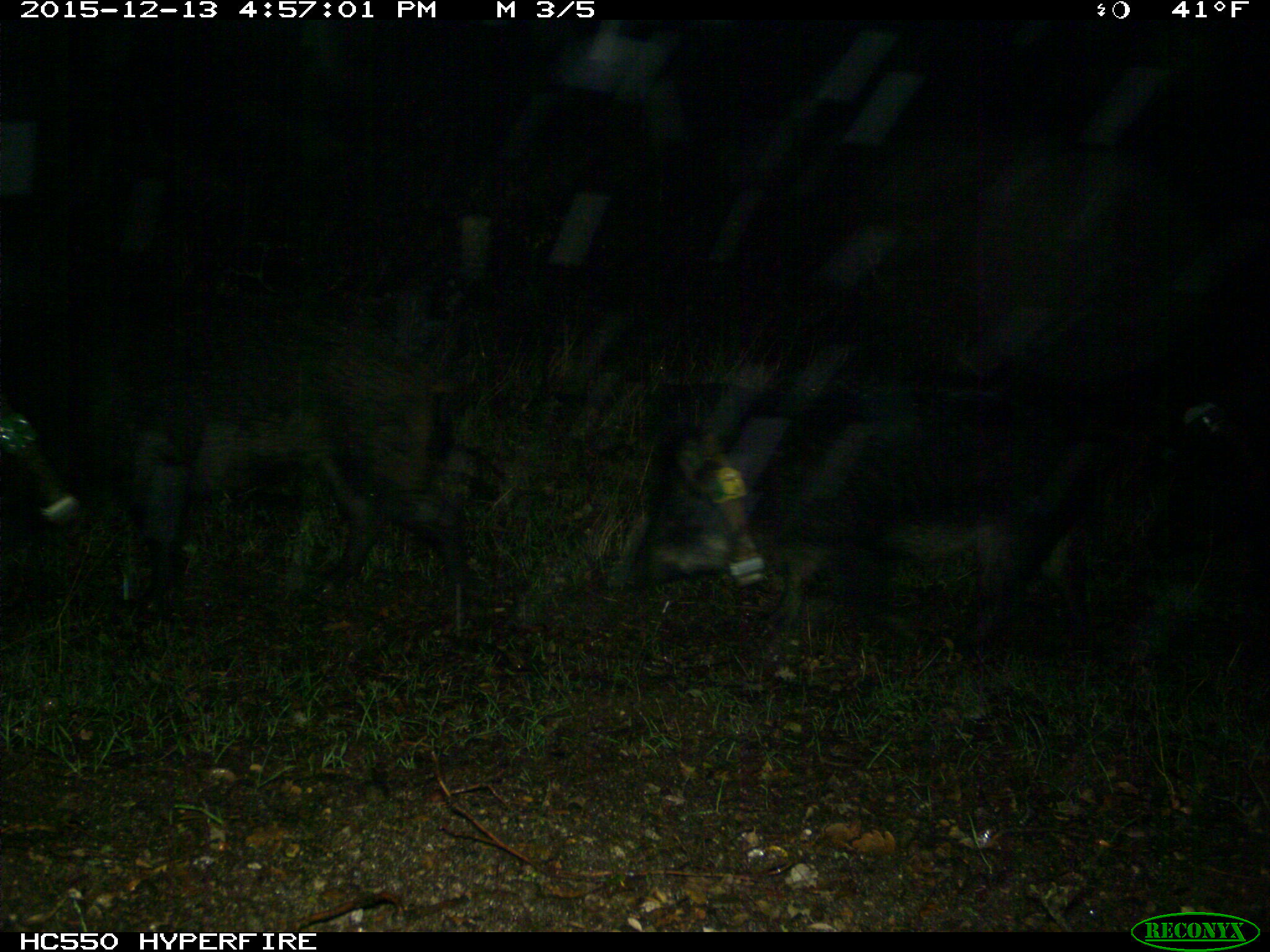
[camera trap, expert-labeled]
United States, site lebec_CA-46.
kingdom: Animalia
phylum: Chordata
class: Mammalia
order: Artiodactyla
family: Suidae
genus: Sus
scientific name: Sus scrofa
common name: wild boar